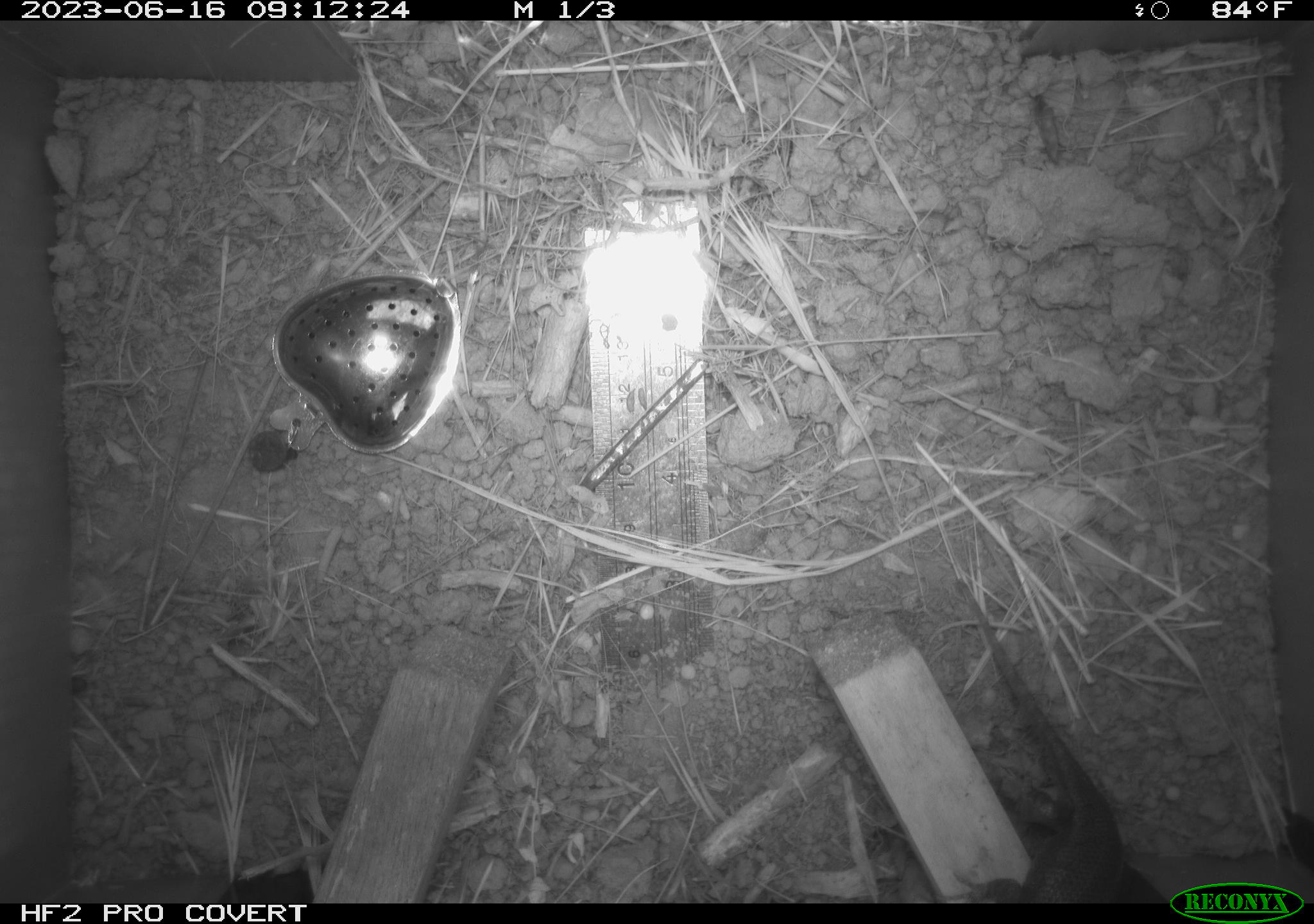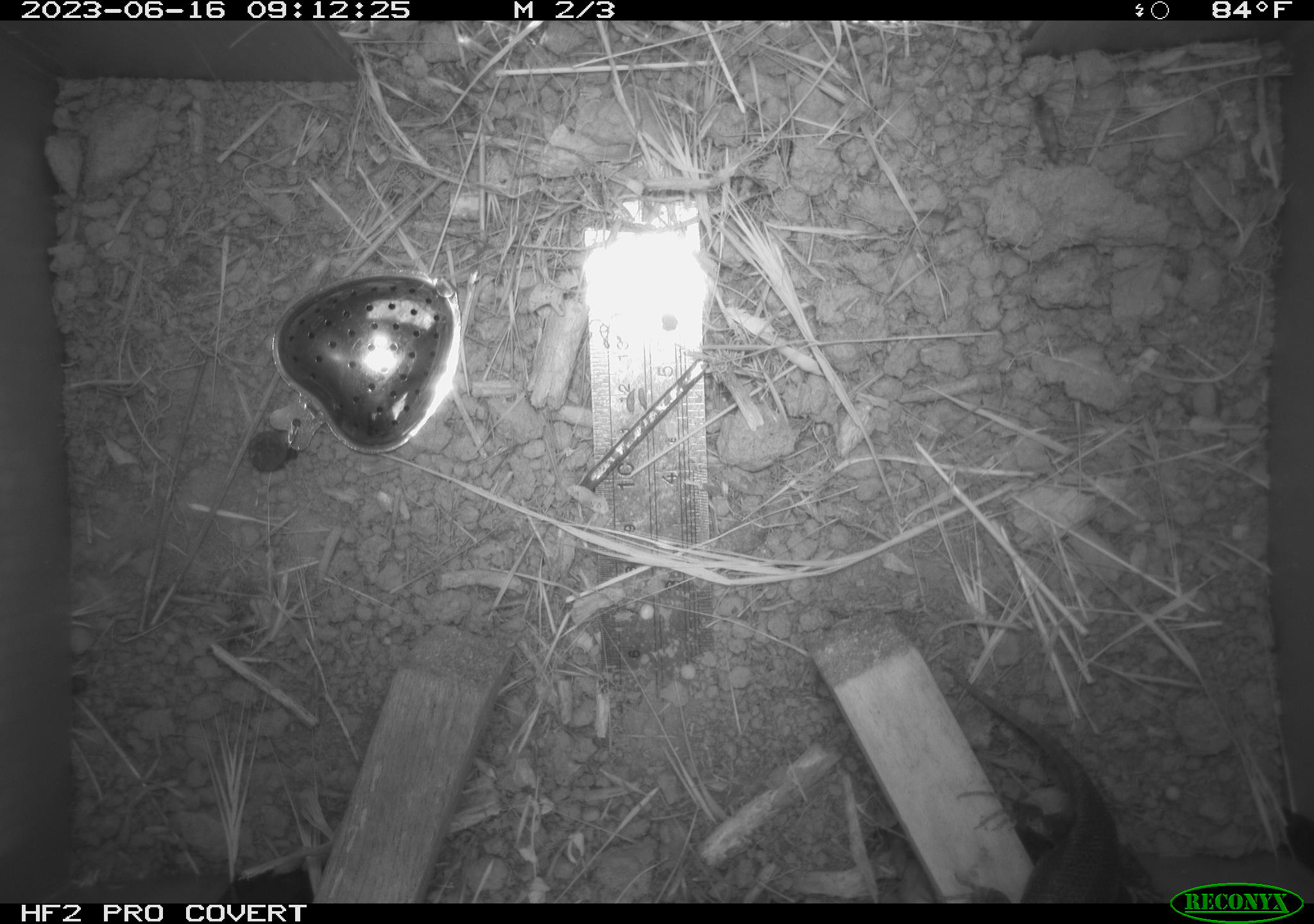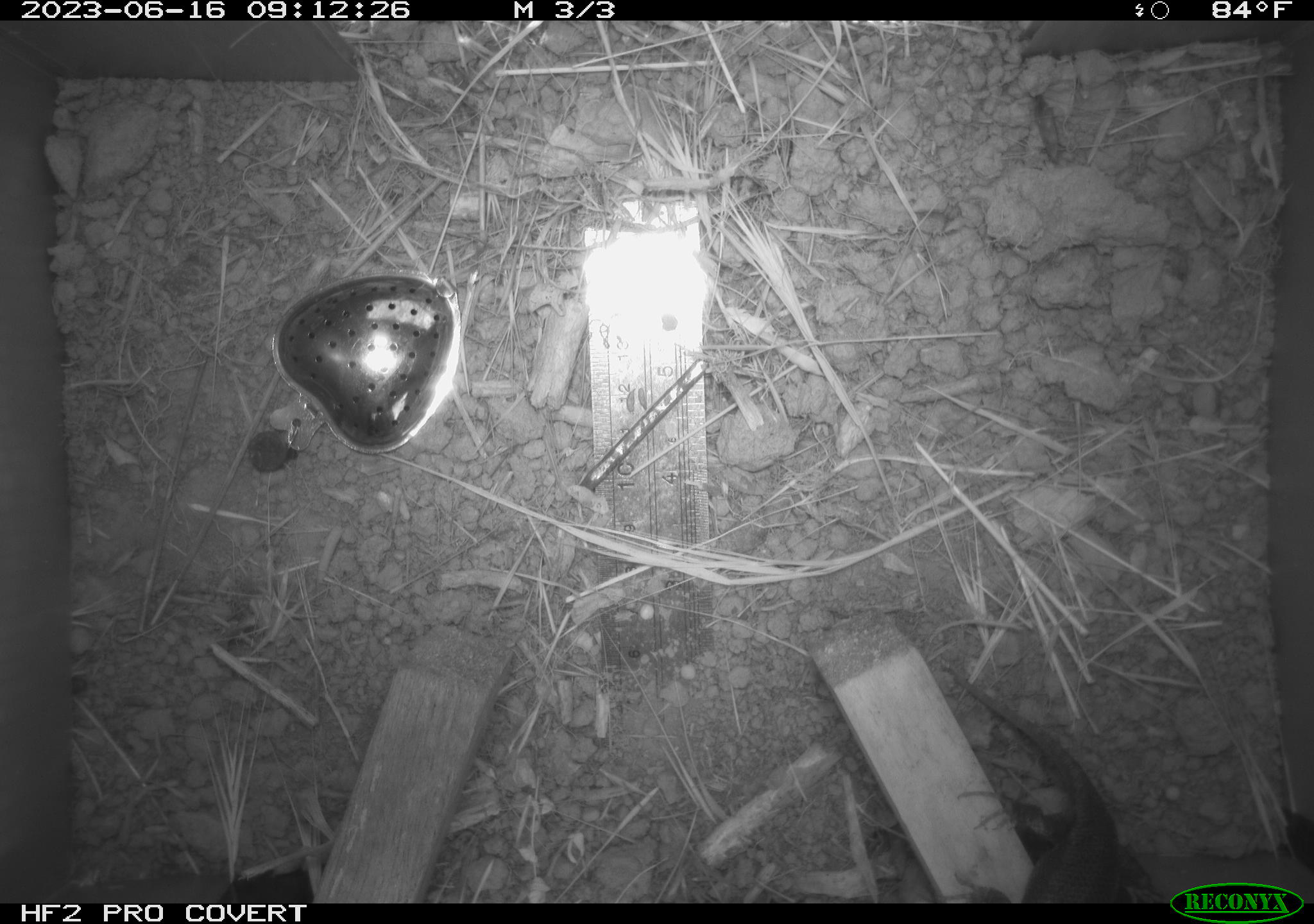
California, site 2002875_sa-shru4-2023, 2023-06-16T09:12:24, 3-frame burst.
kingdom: Animalia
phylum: Chordata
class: Reptilia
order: Squamata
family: Phrynosomatidae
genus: Sceloporus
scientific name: Sceloporus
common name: spiny lizards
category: sceloporus species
Sceloporus species (spiny lizards) (Sceloporus).